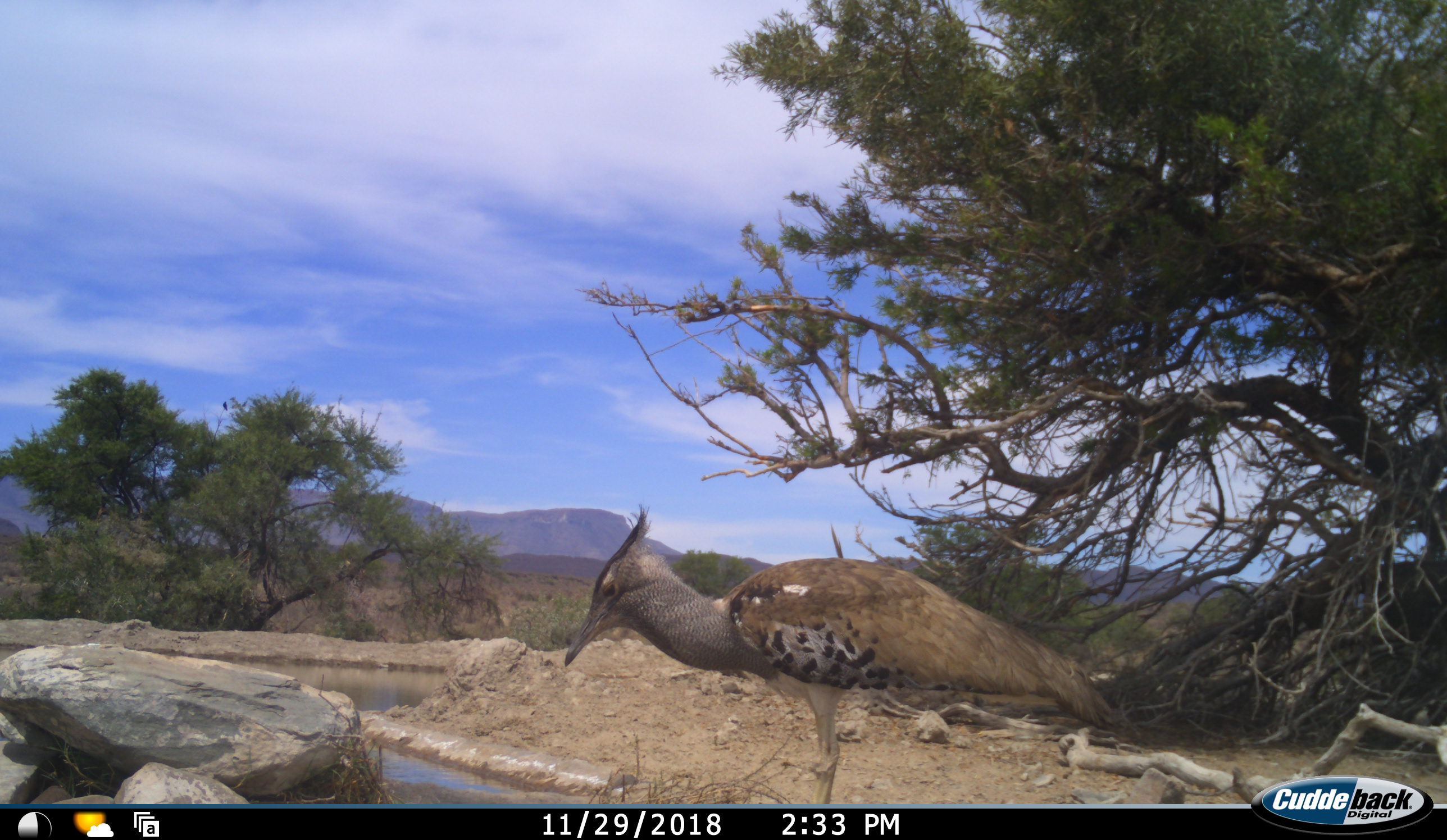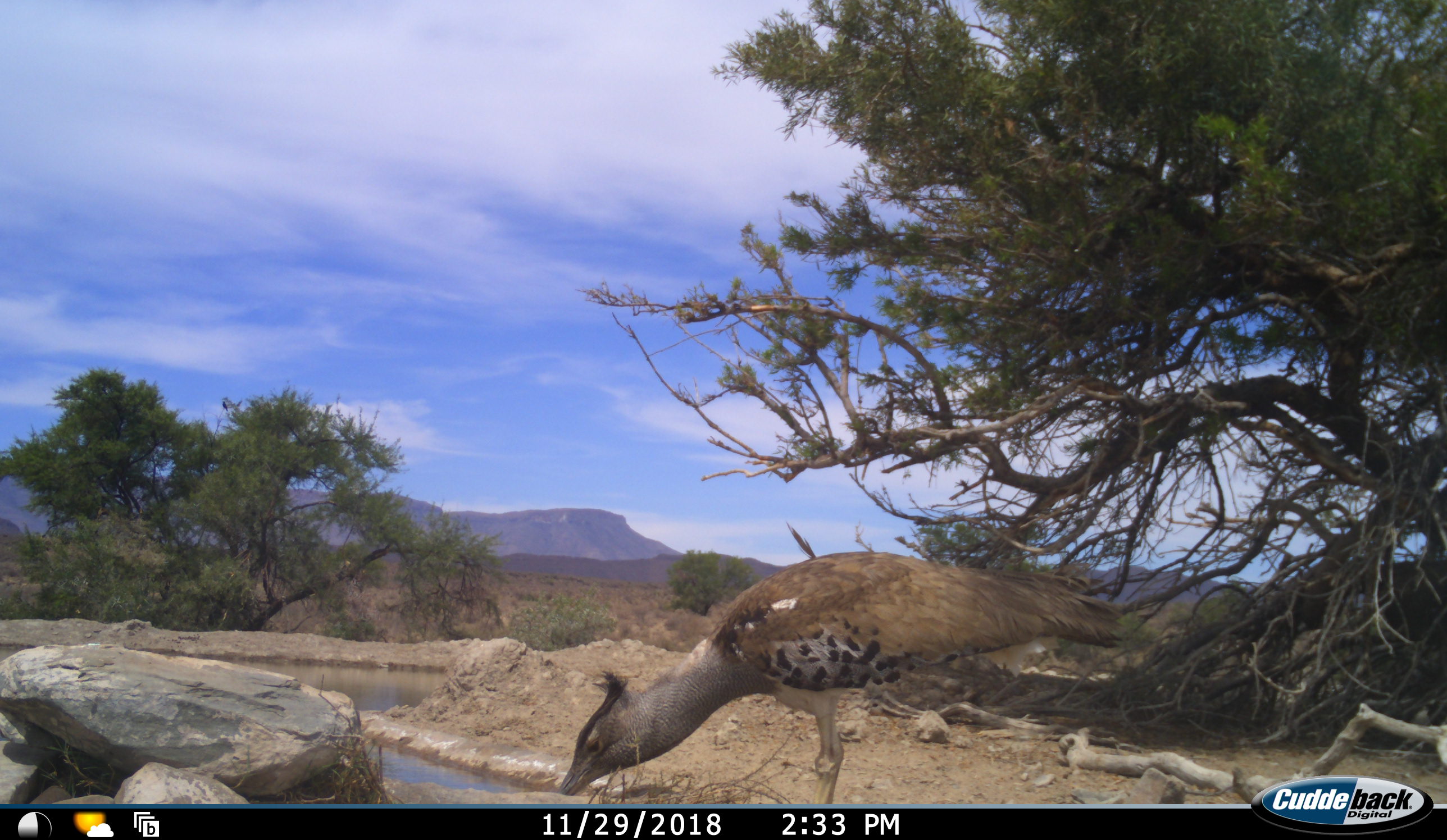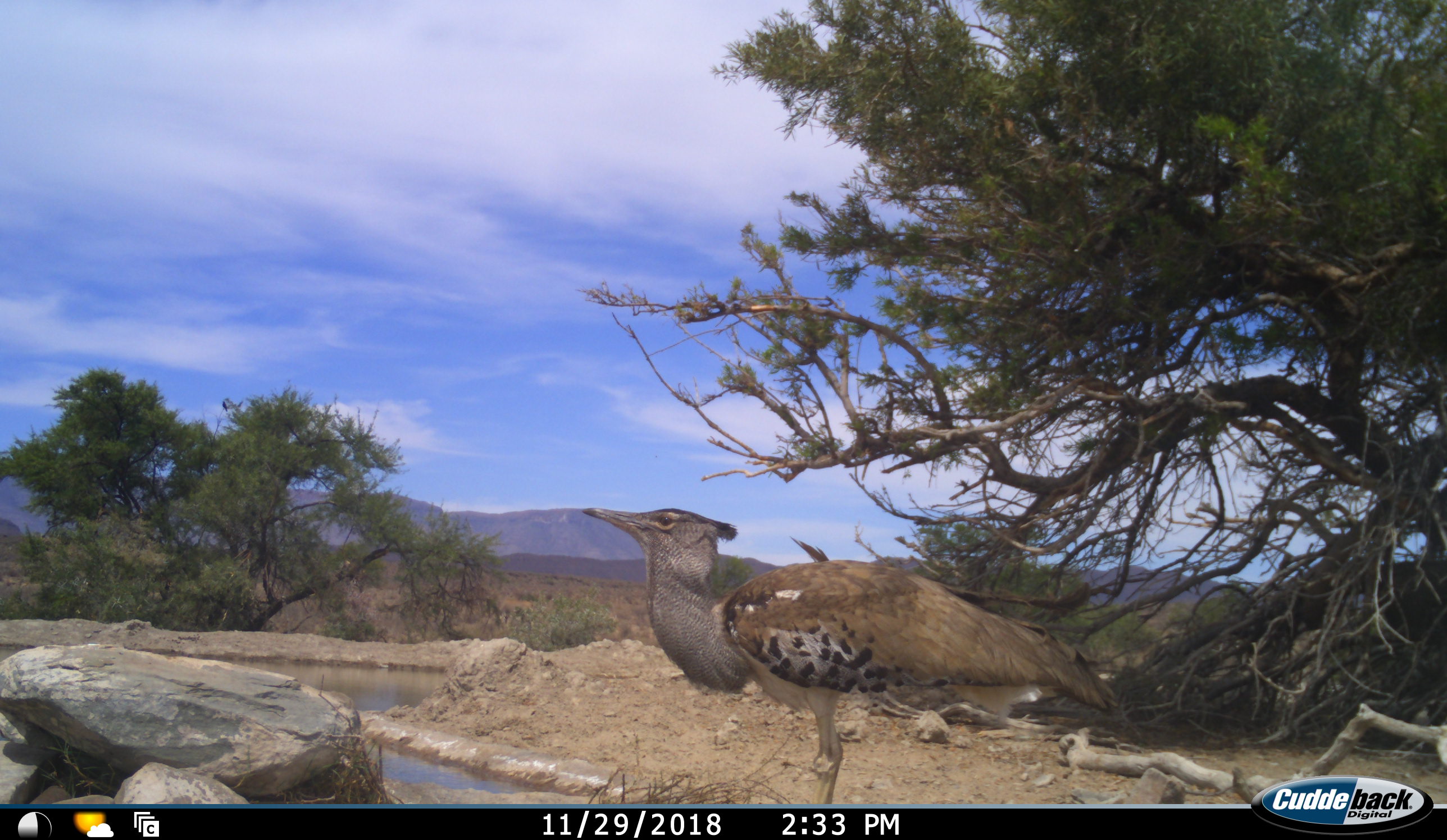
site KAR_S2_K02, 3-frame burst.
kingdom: Animalia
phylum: Chordata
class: Aves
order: Otidiformes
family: Otididae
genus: Ardeotis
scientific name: Ardeotis kori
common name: kori bustard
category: bustardkori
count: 1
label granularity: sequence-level